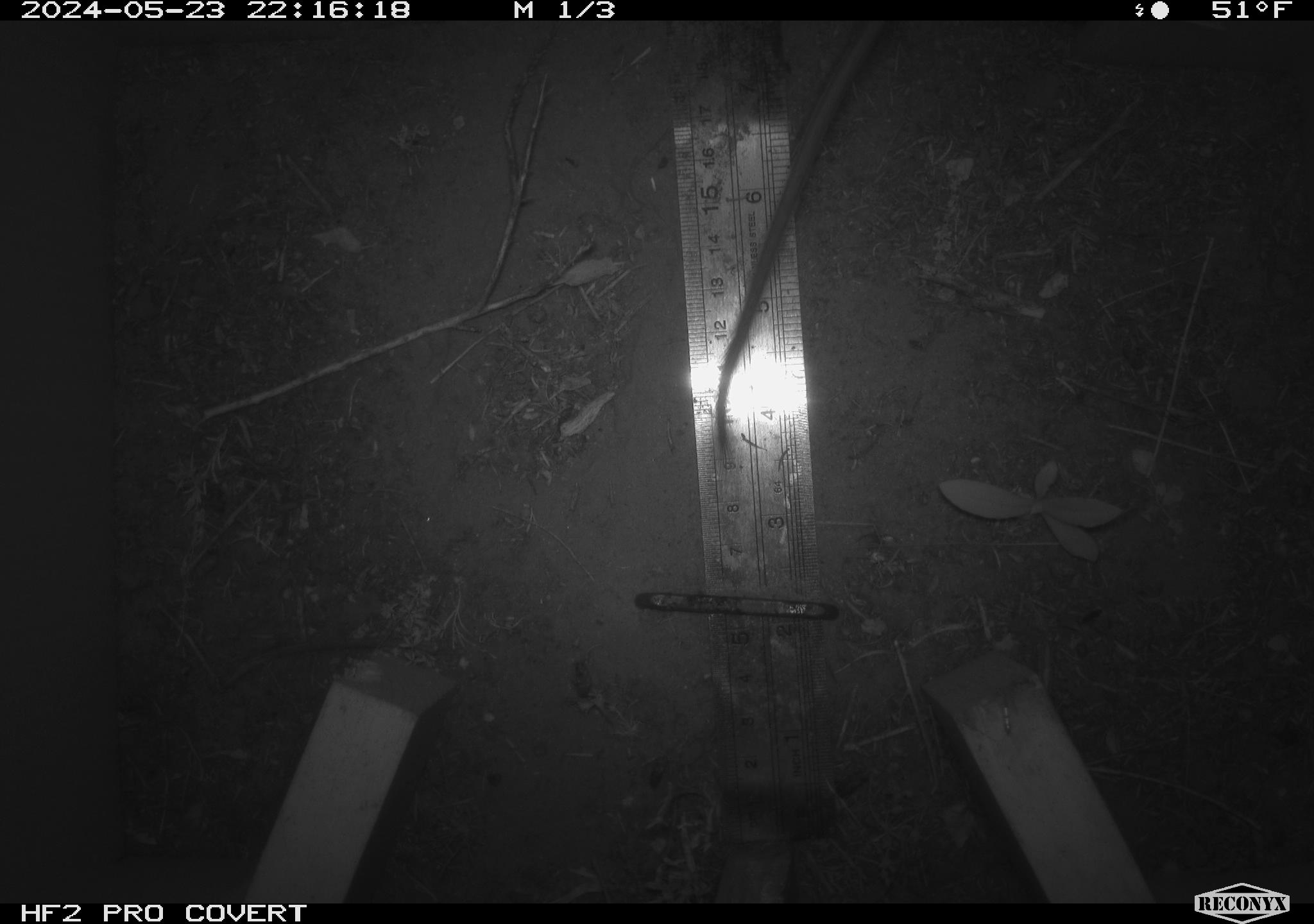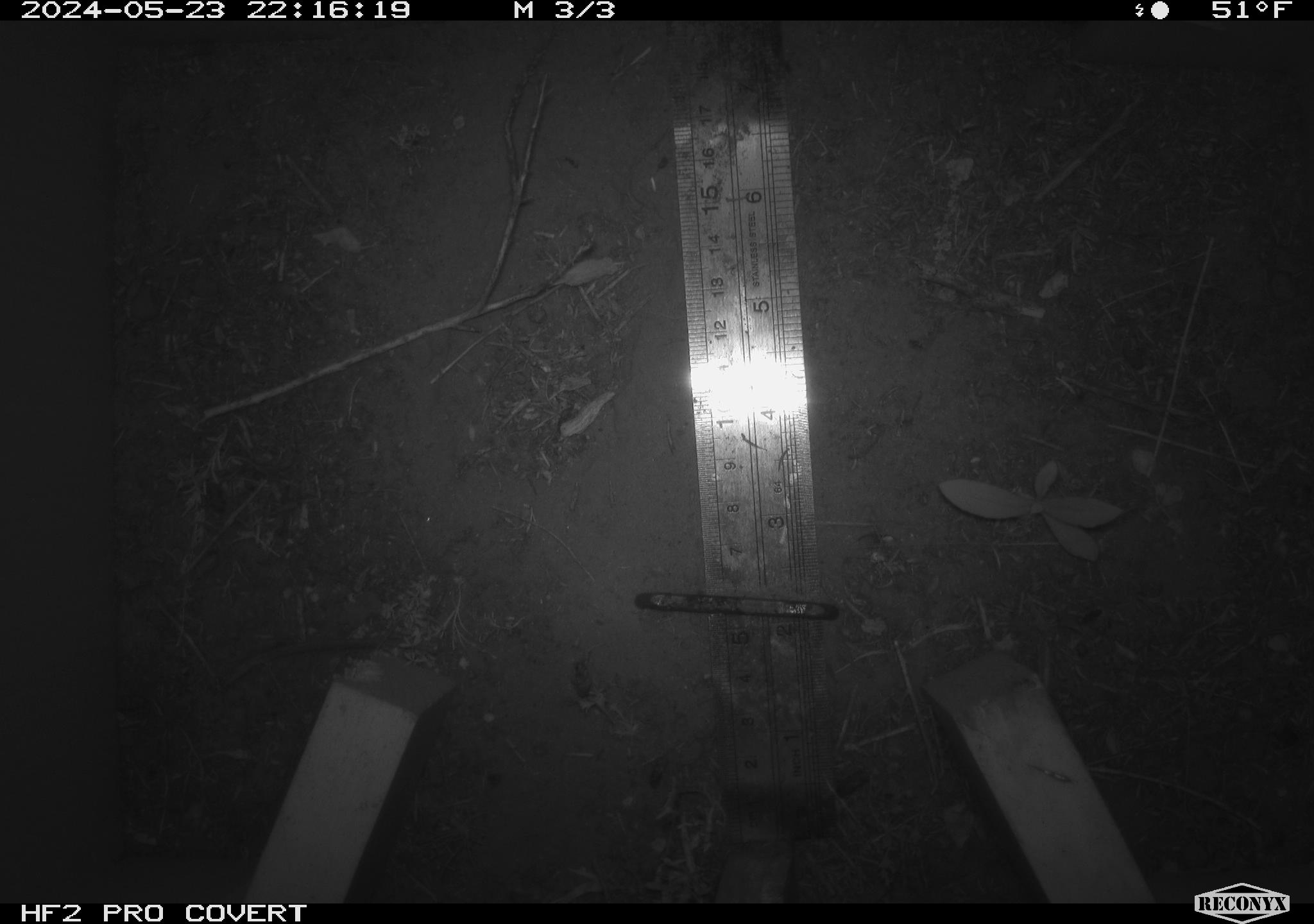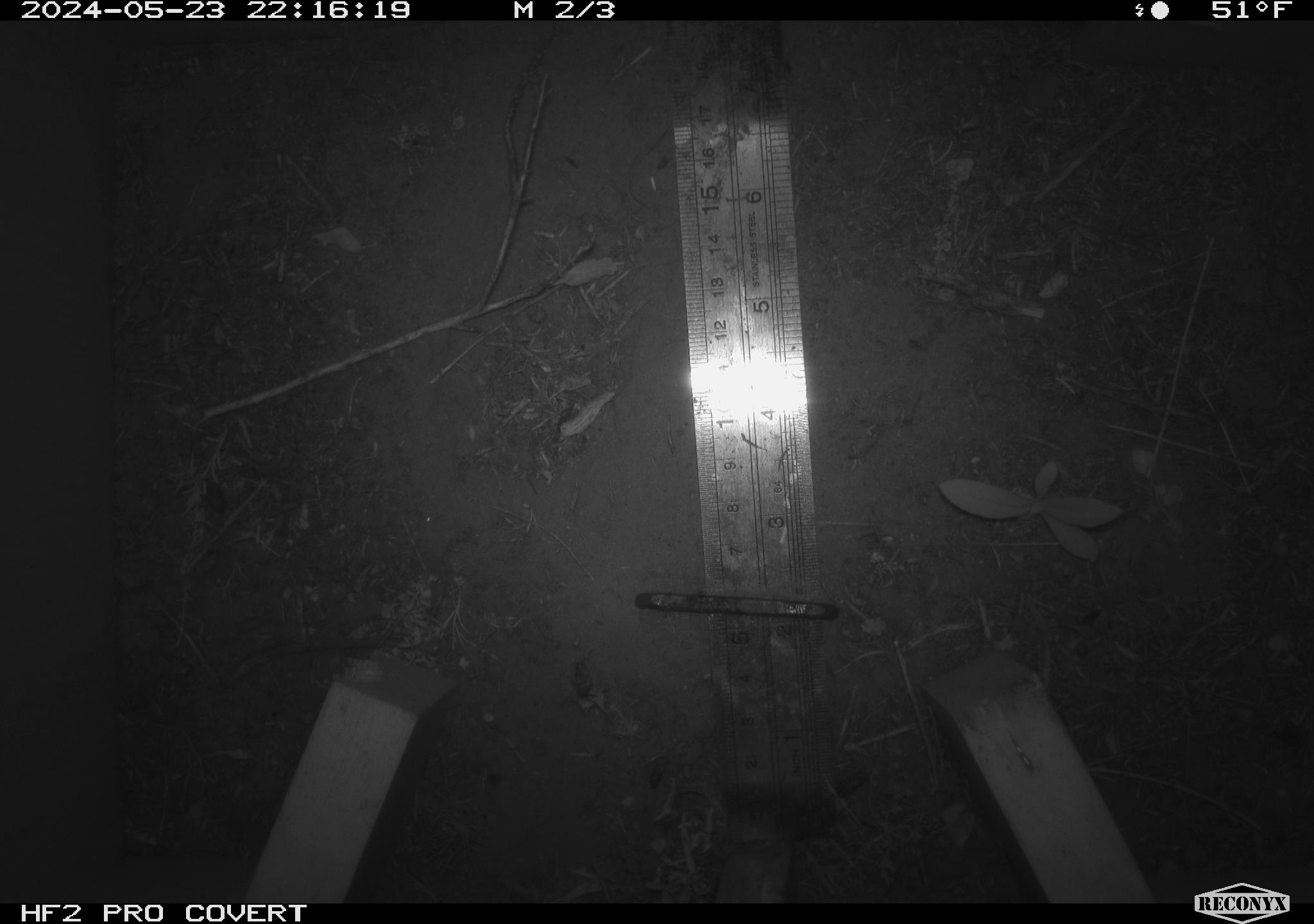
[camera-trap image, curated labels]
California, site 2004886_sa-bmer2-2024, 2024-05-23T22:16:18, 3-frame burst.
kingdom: Animalia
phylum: Chordata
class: Mammalia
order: Rodentia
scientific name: Rodentia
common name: mouse species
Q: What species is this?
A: Mouse species (Rodentia).